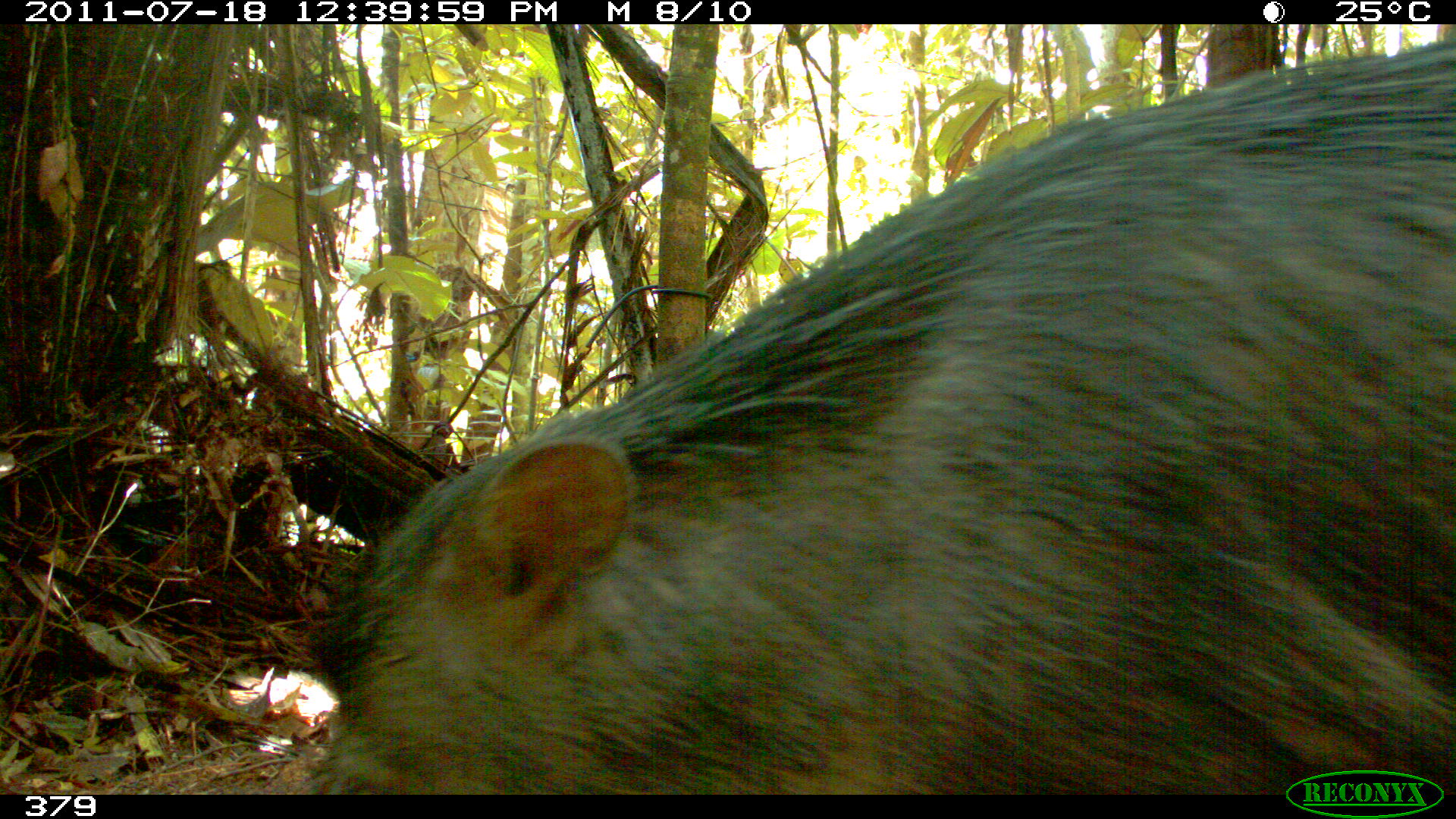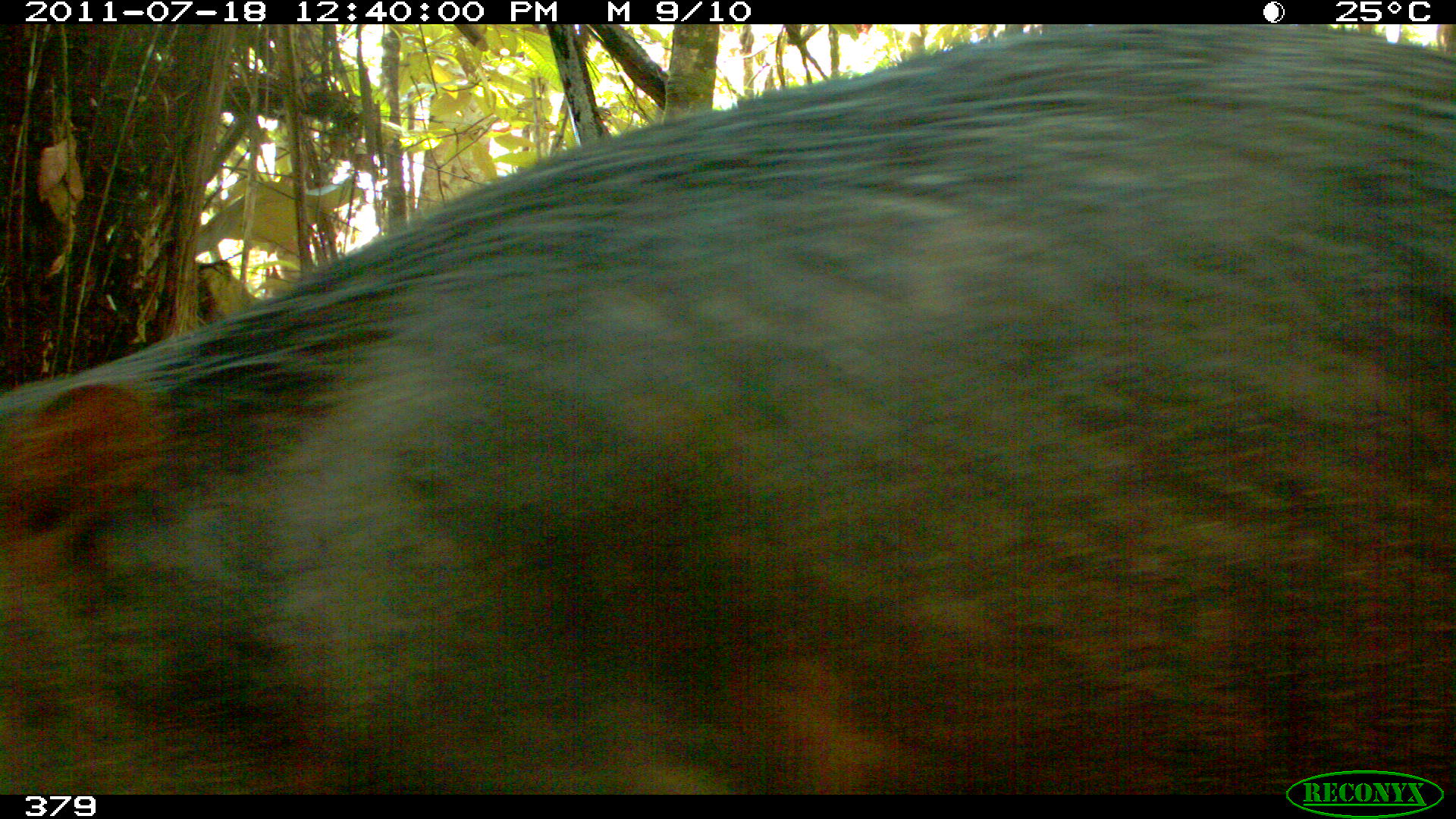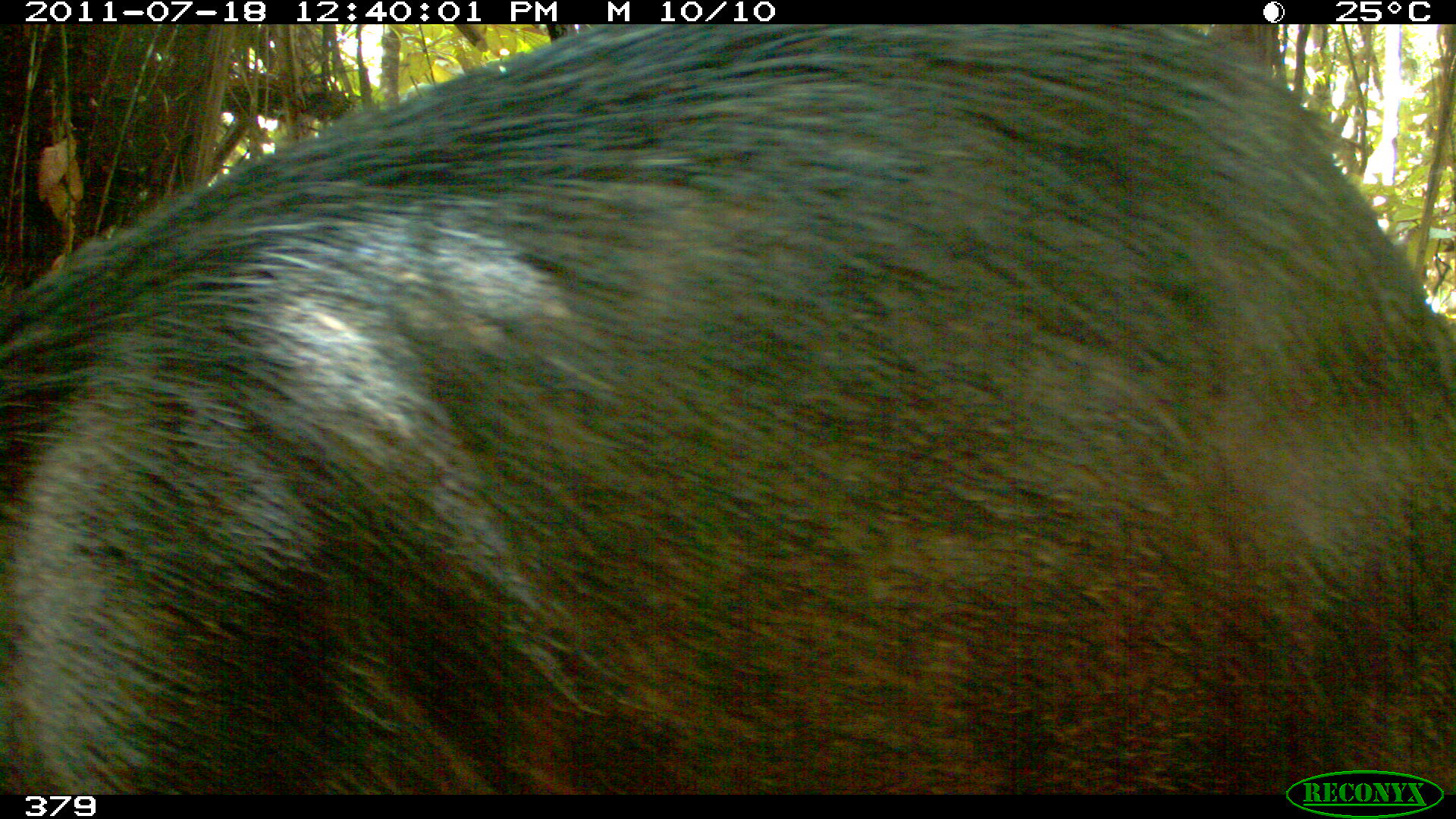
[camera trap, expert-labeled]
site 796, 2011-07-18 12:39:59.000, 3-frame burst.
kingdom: Animalia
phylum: Chordata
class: Mammalia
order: Artiodactyla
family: Tayassuidae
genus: Tayassu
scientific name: Tayassu pecari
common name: white-lipped peccary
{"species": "Tayassu pecari (white-lipped peccary)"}